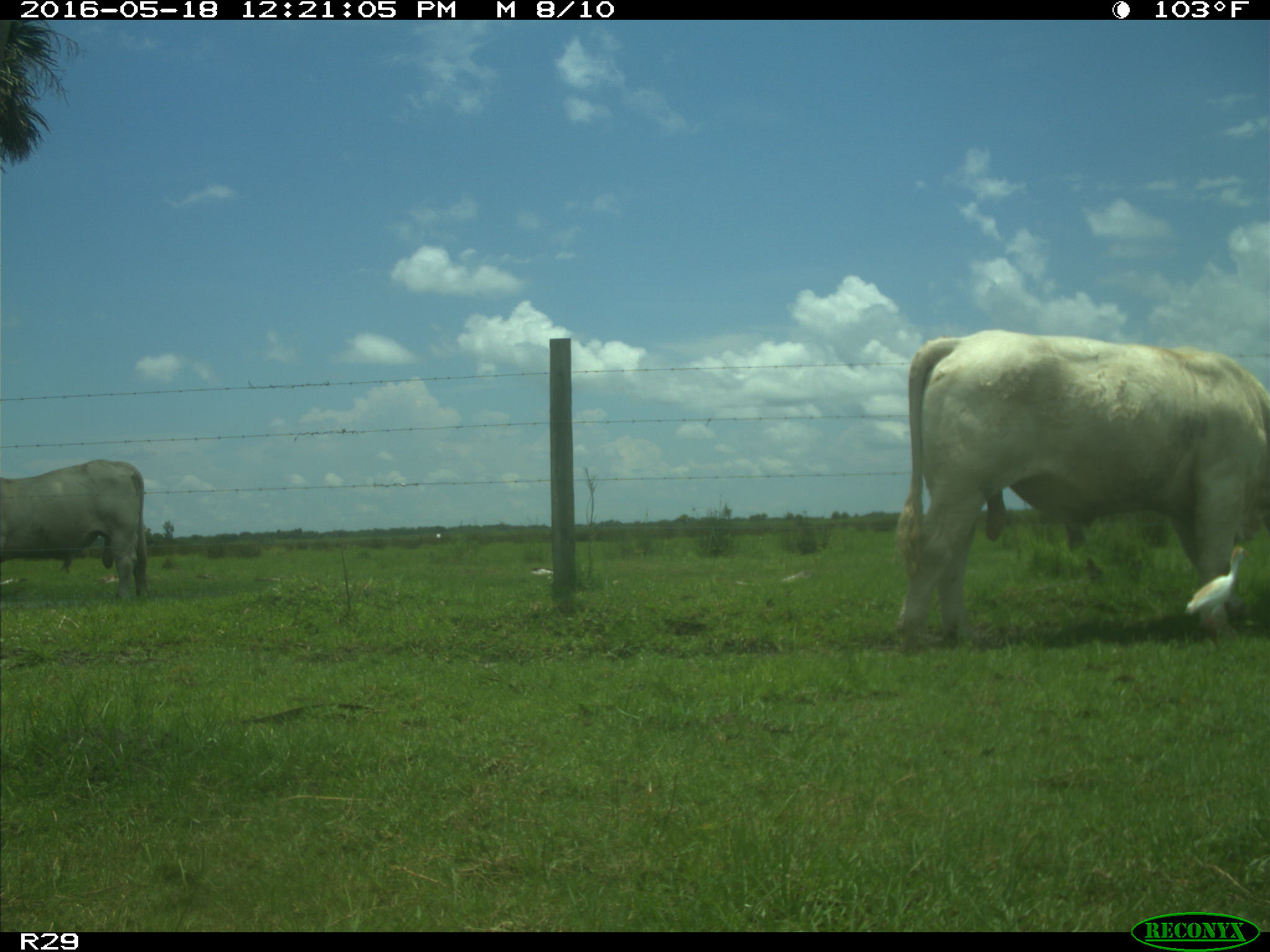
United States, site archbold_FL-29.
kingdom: Animalia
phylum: Chordata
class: Mammalia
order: Artiodactyla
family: Bovidae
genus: Bos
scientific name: Bos taurus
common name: domestic cow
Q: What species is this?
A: Bos taurus (domestic cow).